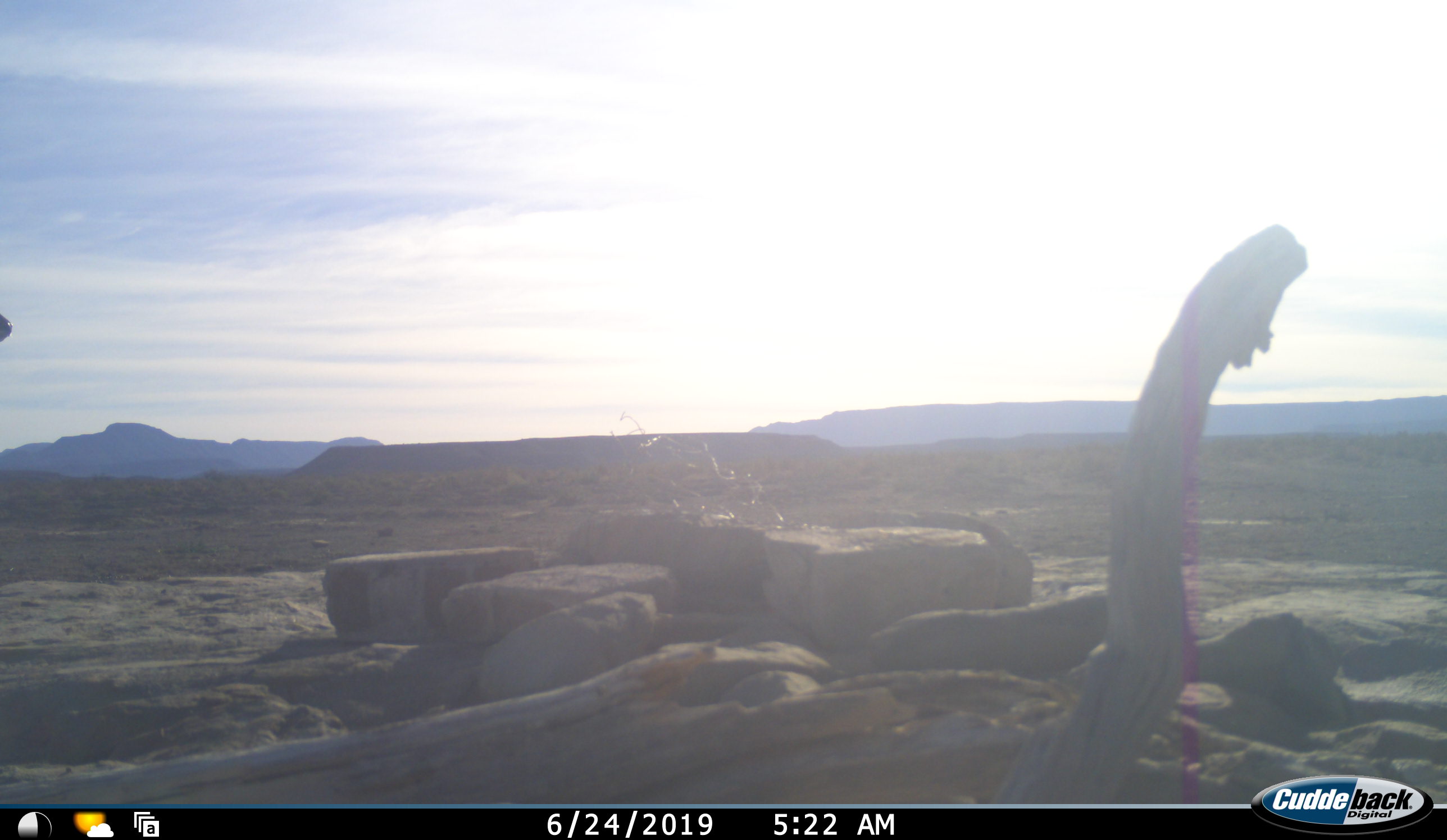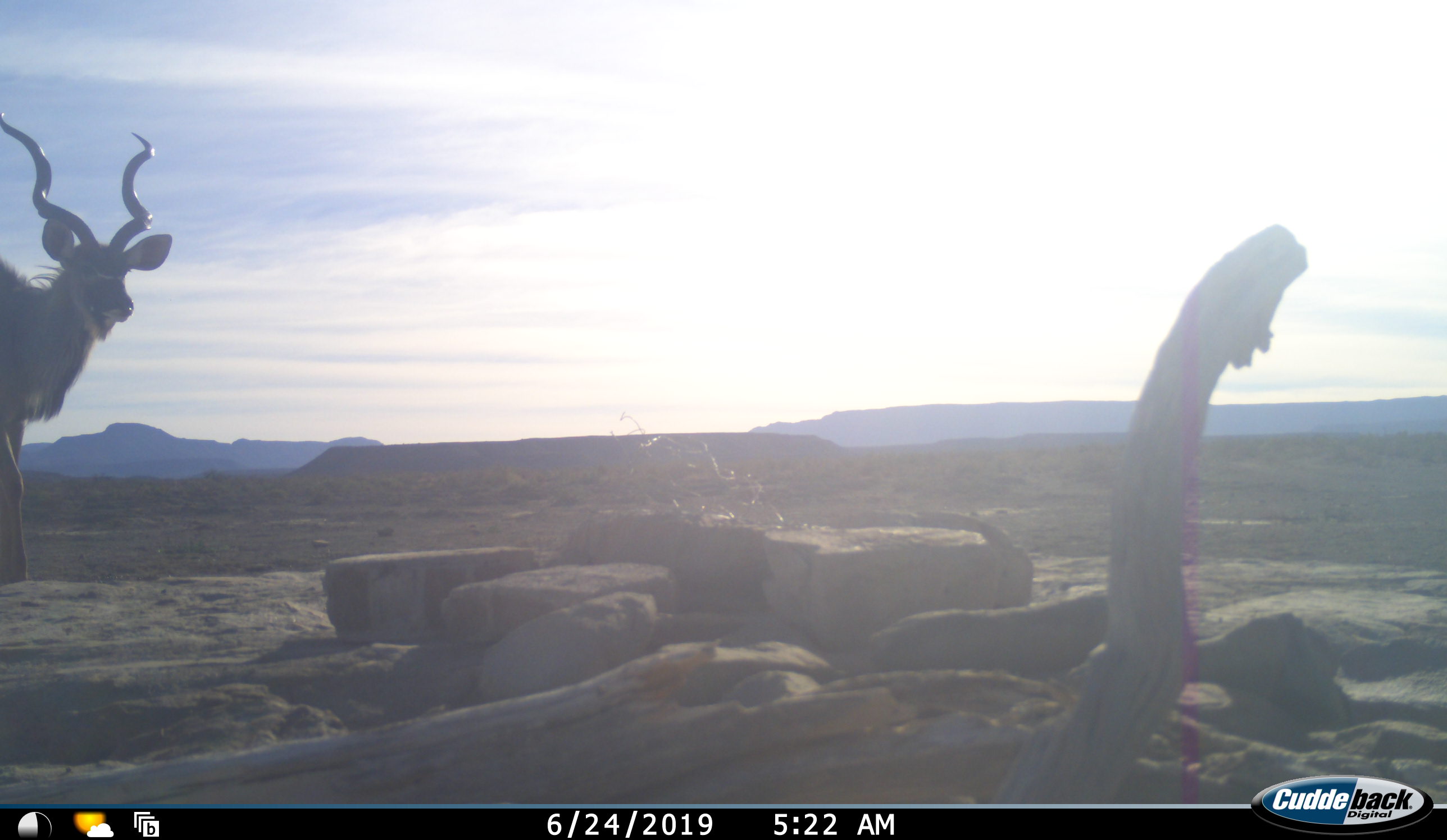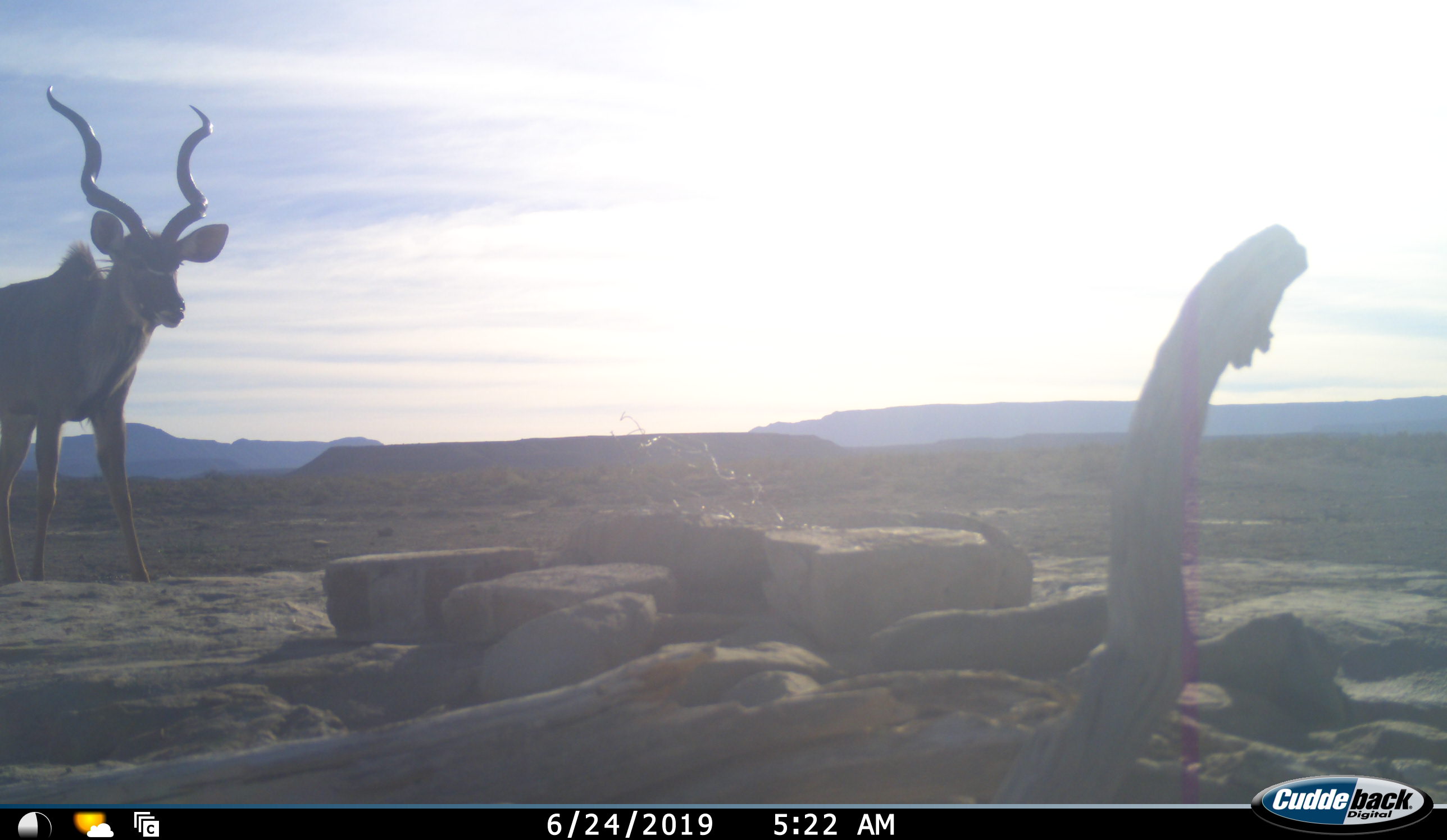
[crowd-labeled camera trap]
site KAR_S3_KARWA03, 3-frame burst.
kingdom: Animalia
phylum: Chordata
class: Mammalia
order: Artiodactyla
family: Bovidae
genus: Tragelaphus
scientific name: Tragelaphus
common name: kudu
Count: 1.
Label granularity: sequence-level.